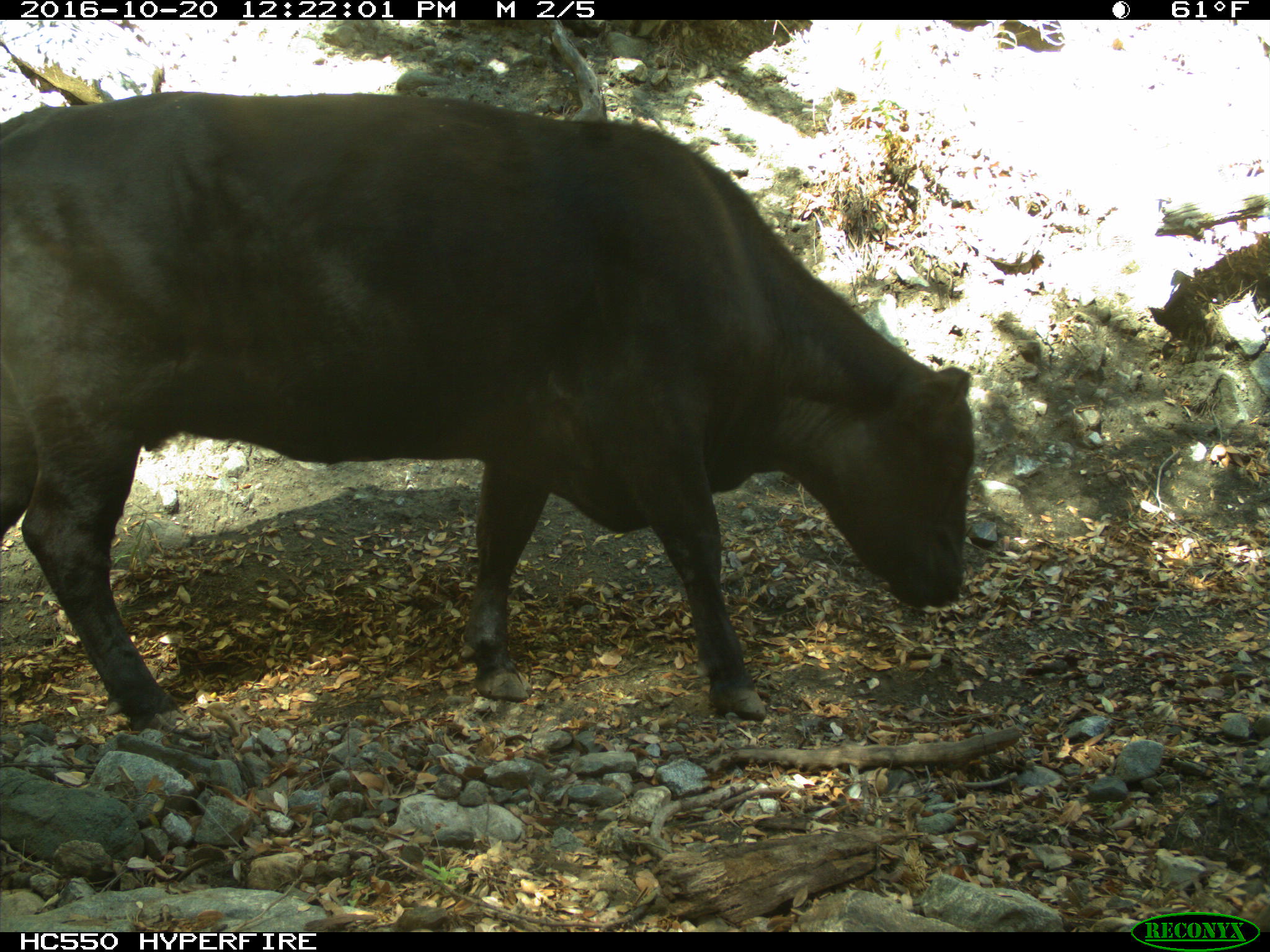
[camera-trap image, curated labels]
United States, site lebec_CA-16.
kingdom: Animalia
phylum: Chordata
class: Mammalia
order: Artiodactyla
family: Bovidae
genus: Bos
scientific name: Bos taurus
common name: domestic cow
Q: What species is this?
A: Bos taurus (domestic cow).